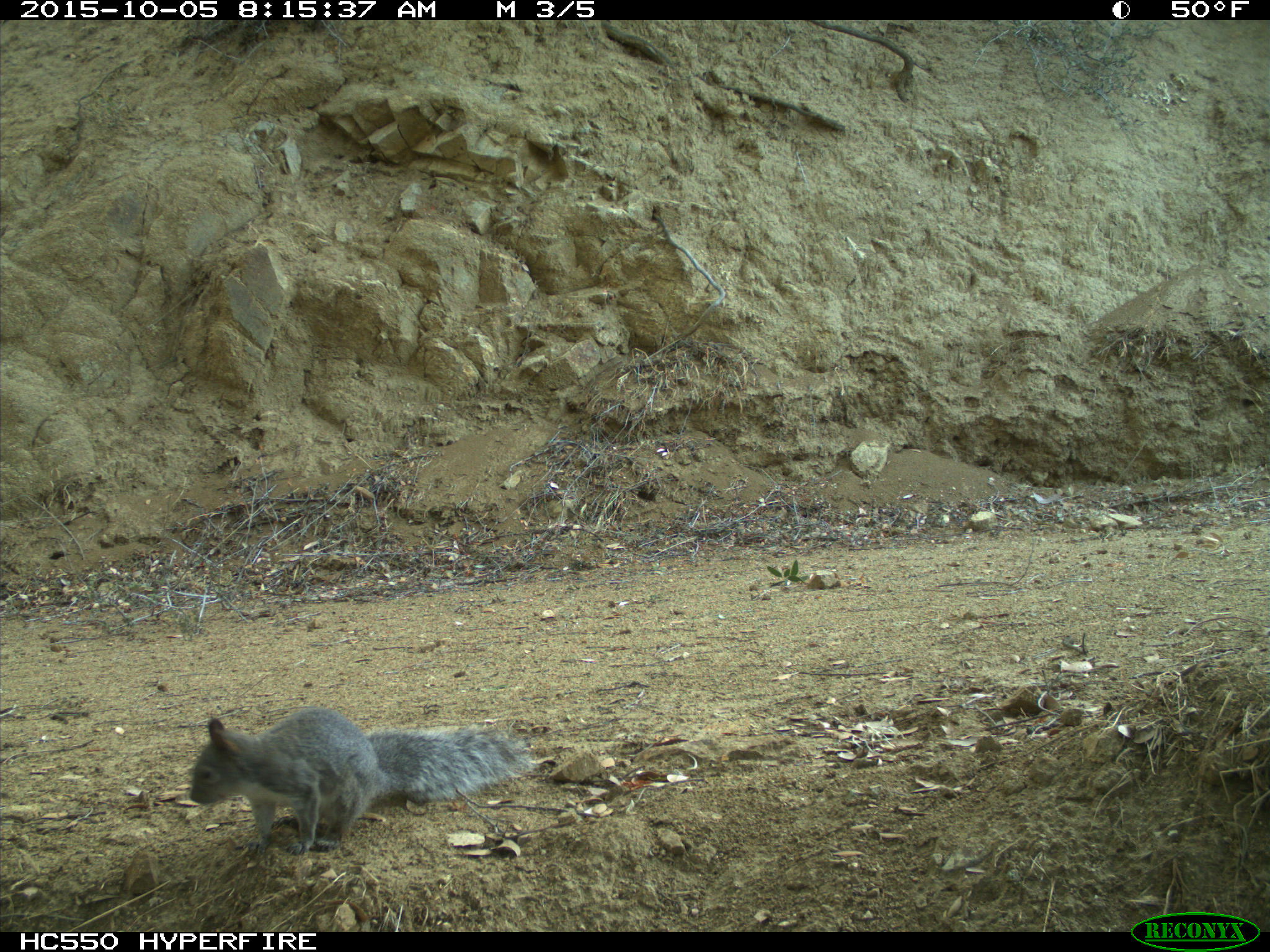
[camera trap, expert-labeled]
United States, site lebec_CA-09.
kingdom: Animalia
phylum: Chordata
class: Mammalia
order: Rodentia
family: Sciuridae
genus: Sciurus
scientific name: Sciurus carolinensis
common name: eastern gray squirrel